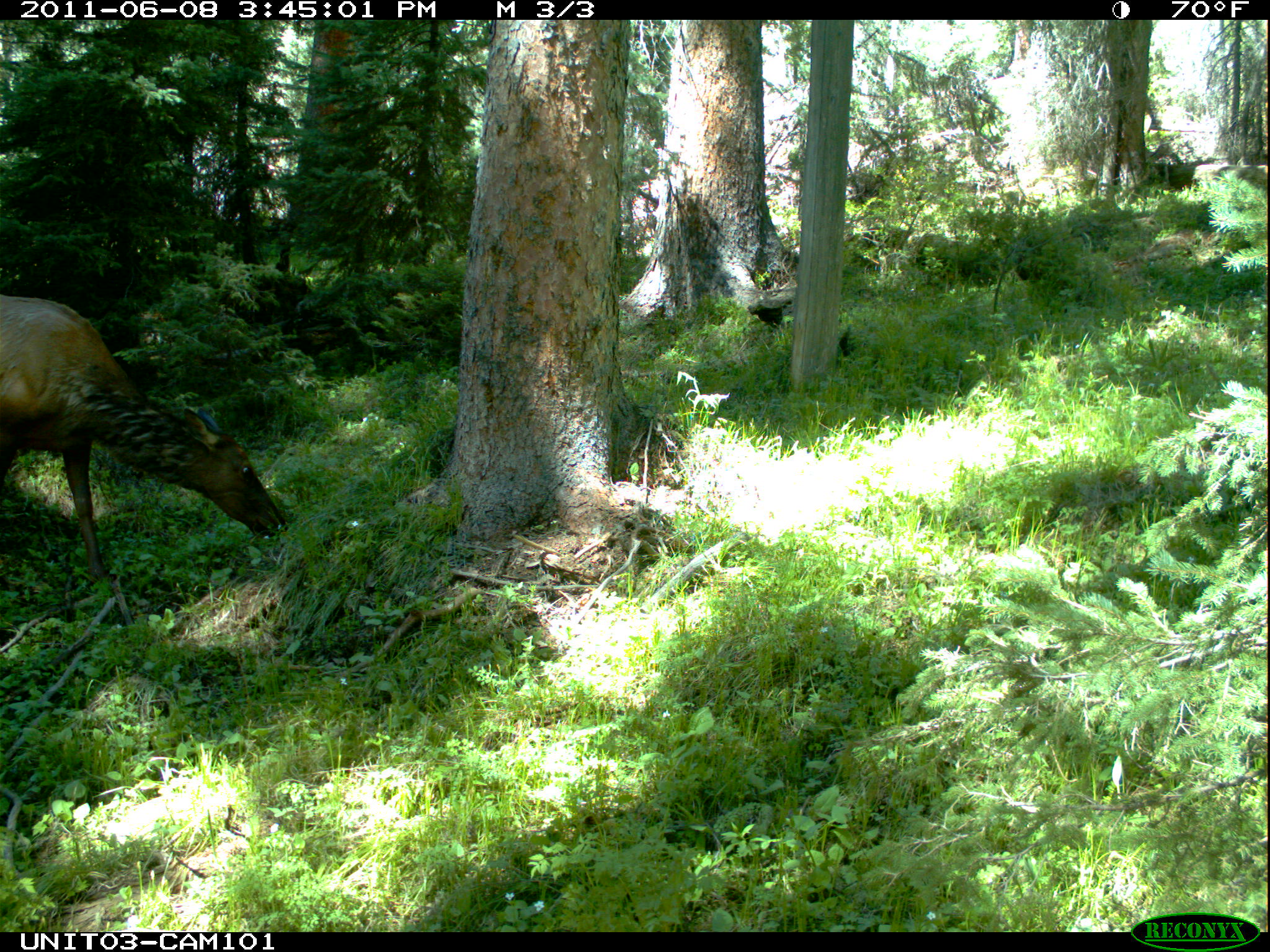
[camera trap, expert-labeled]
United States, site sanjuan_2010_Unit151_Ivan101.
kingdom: Animalia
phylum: Chordata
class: Mammalia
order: Artiodactyla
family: Cervidae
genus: Cervus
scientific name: Cervus elaphus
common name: red deer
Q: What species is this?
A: Cervus elaphus (red deer).